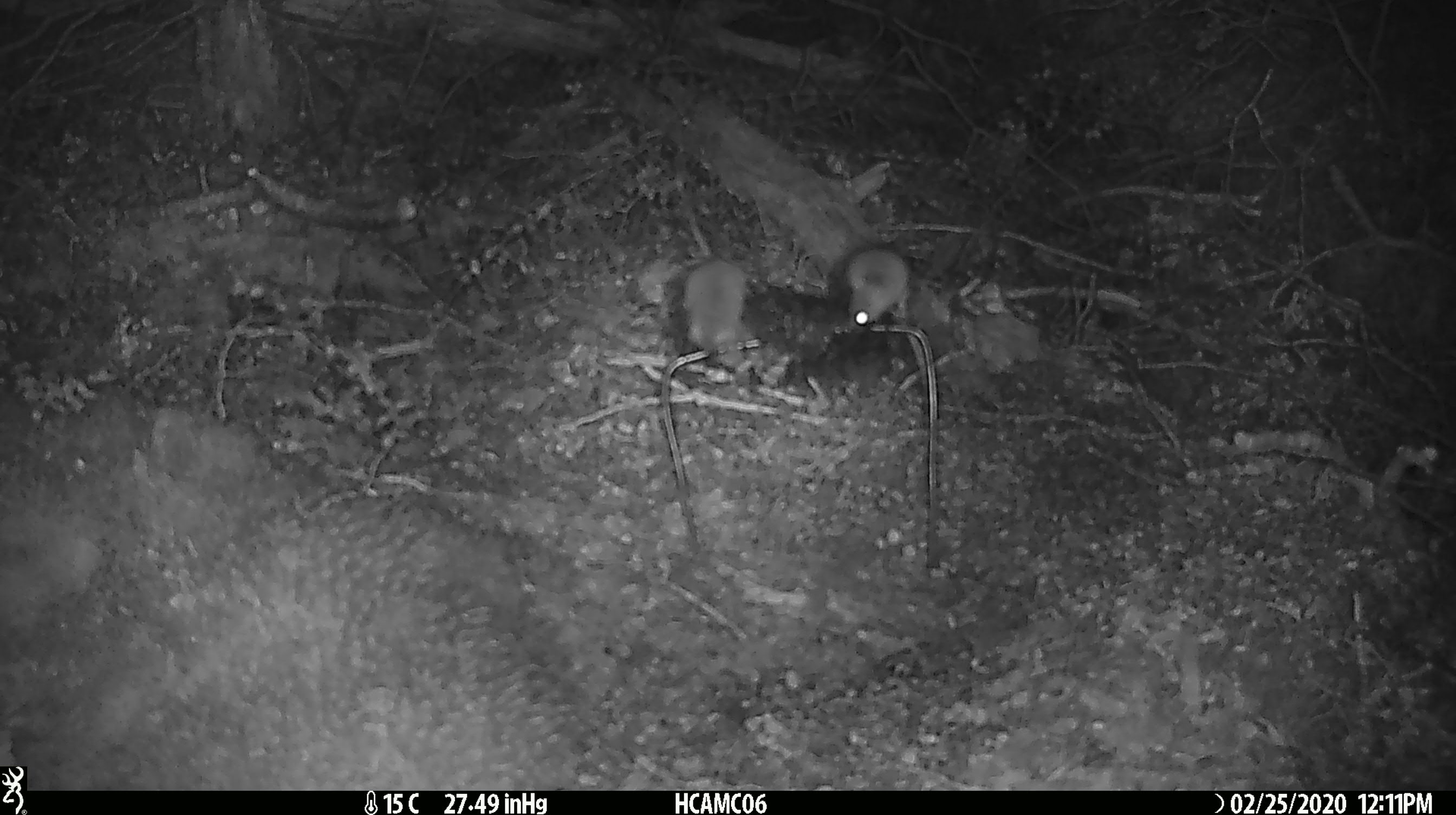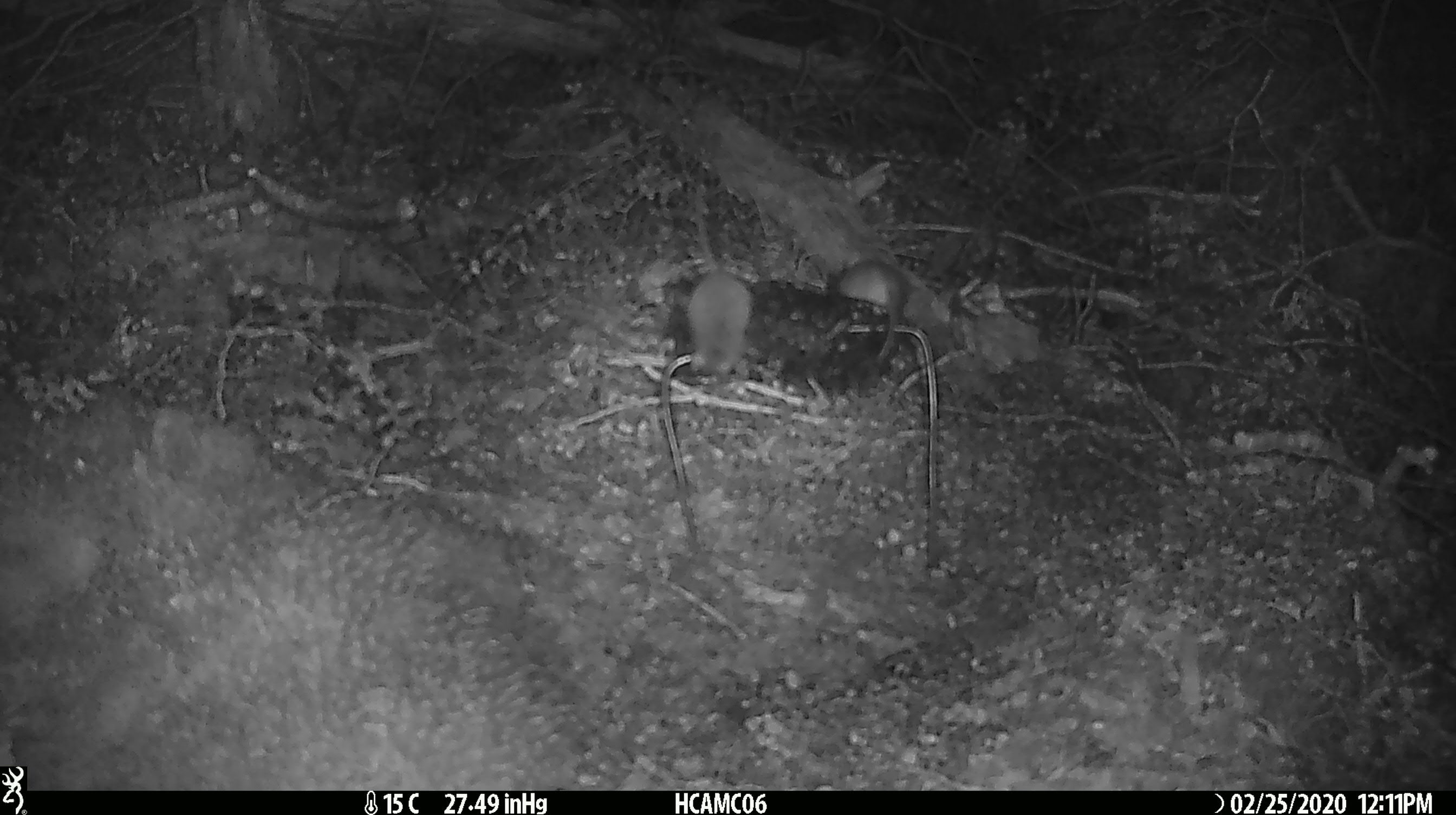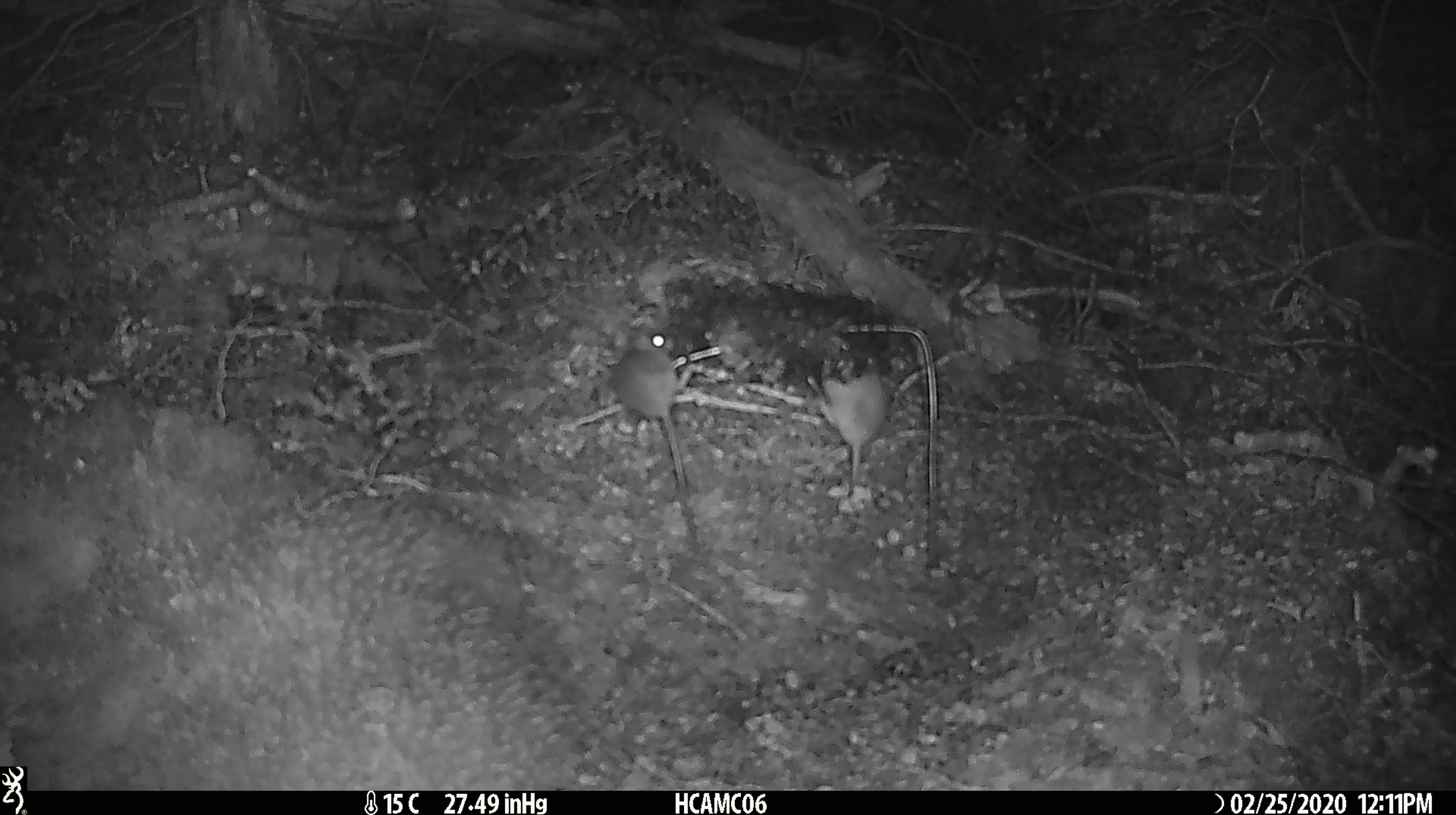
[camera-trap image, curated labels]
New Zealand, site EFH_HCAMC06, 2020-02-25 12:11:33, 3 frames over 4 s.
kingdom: Animalia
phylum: Chordata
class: Mammalia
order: Rodentia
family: Muridae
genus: Mus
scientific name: Mus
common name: mouse